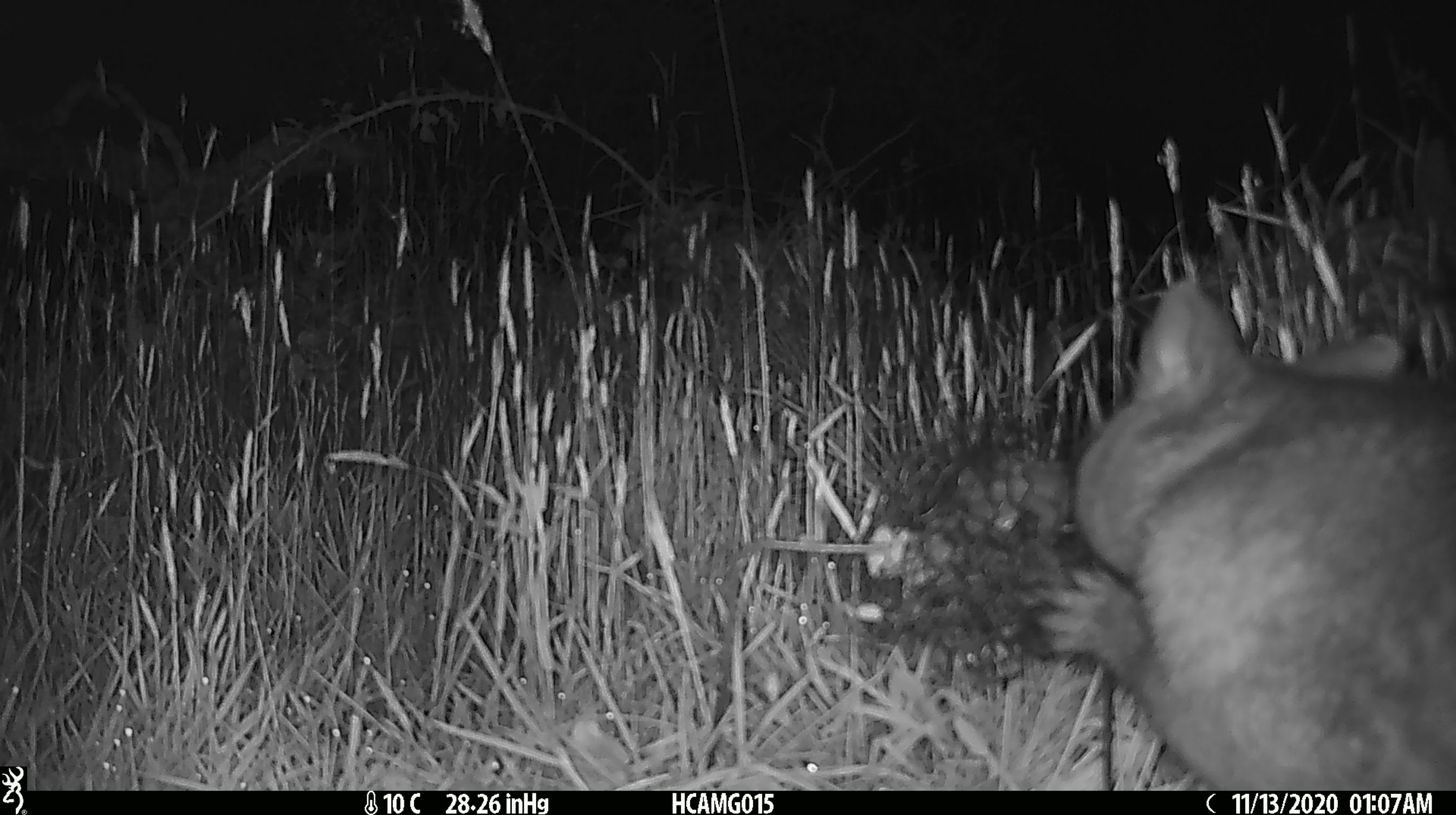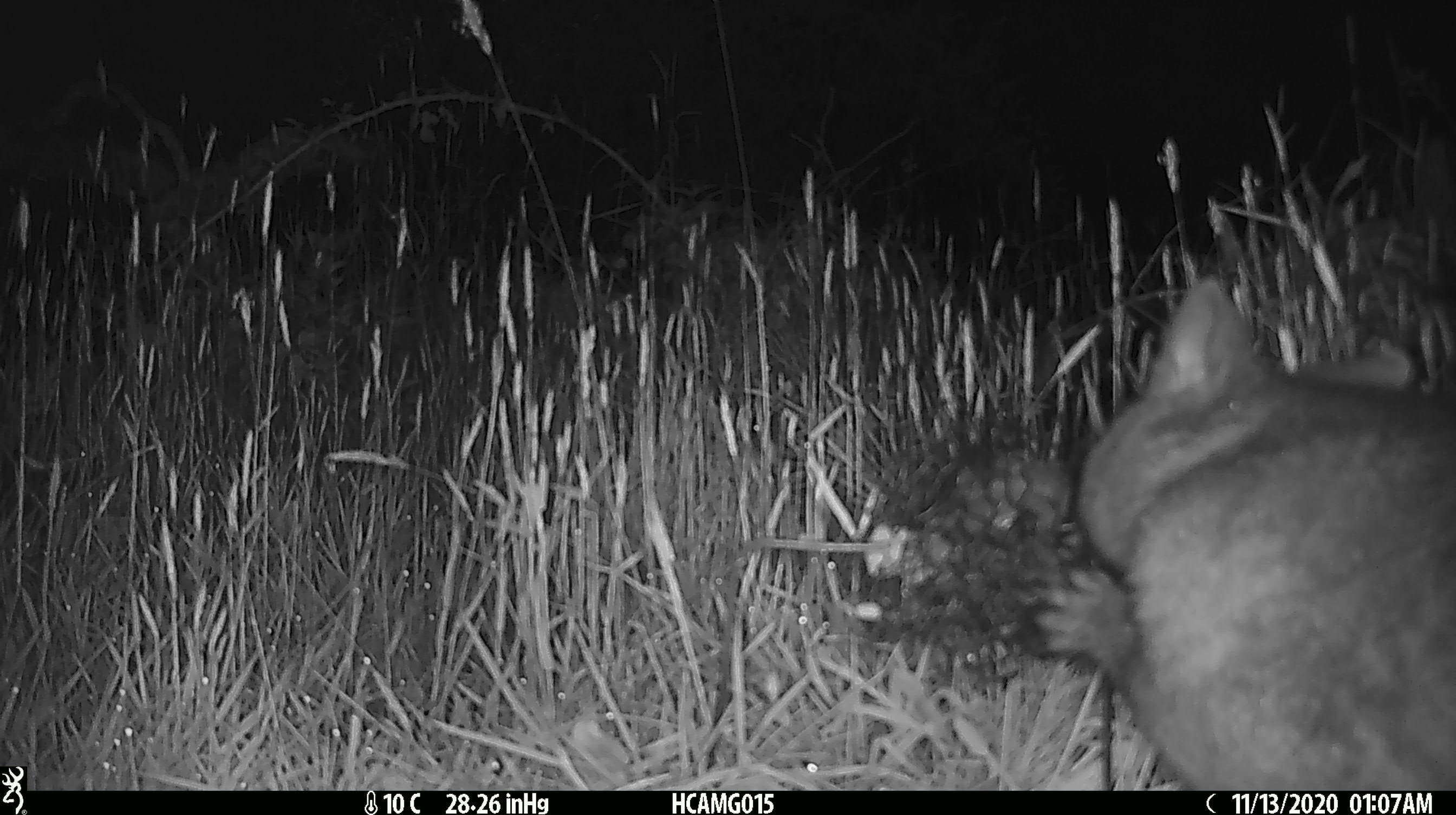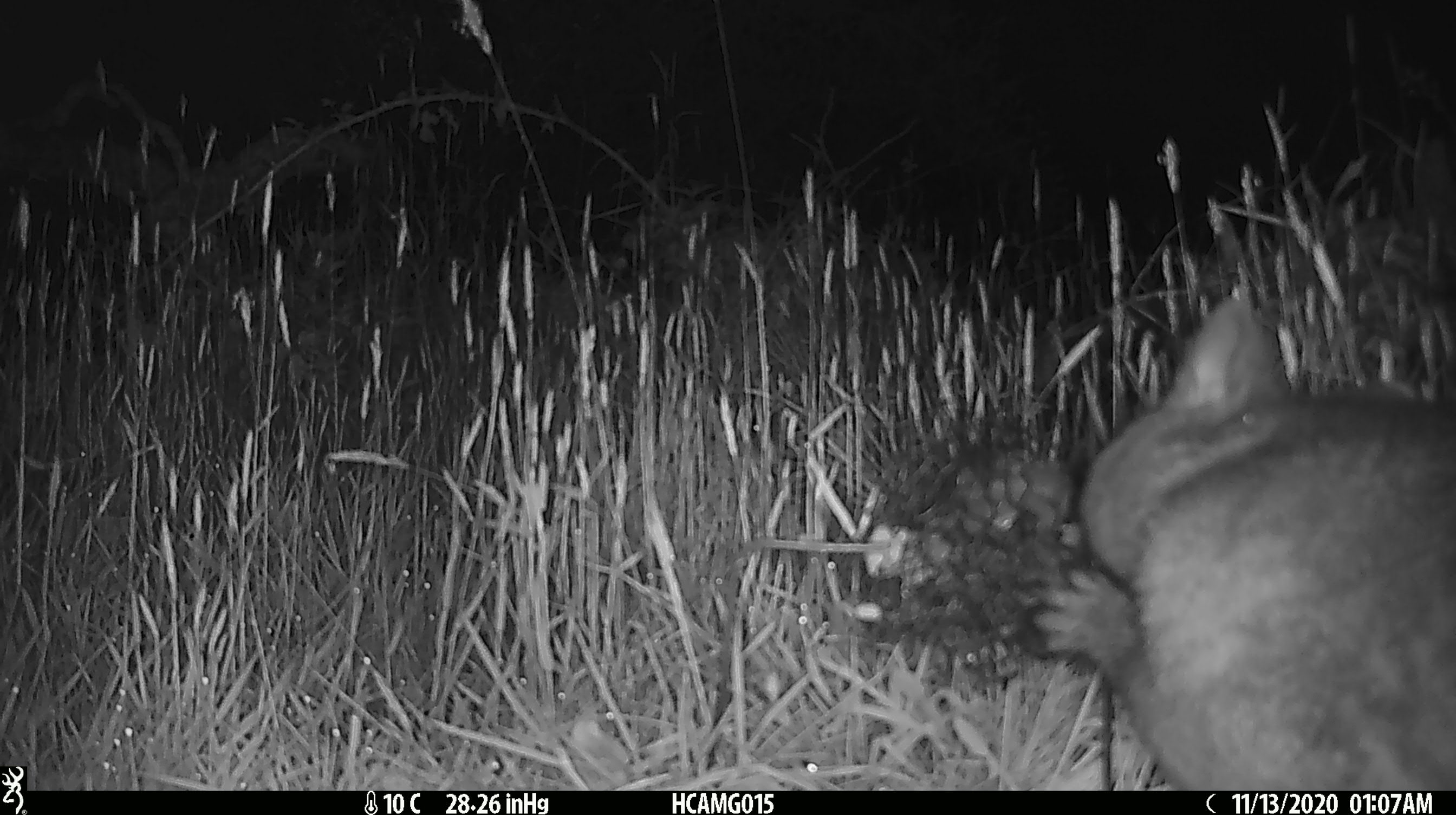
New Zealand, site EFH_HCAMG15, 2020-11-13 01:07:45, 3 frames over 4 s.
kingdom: Animalia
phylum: Chordata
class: Mammalia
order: Diprotodontia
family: Phalangeridae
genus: Trichosurus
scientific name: Trichosurus vulpecula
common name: common brushtail possum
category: possum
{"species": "possum (common brushtail possum) (Trichosurus vulpecula)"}